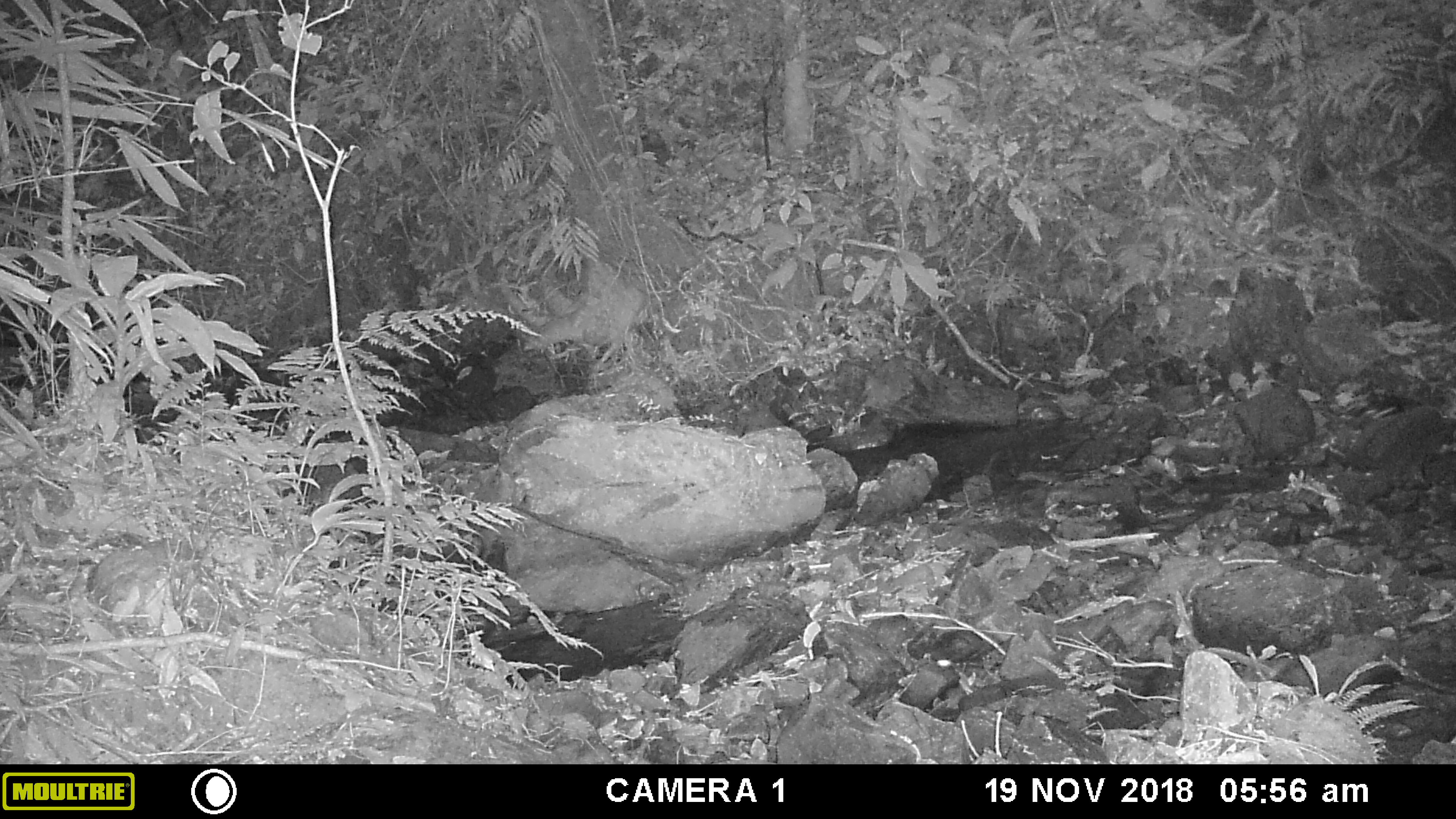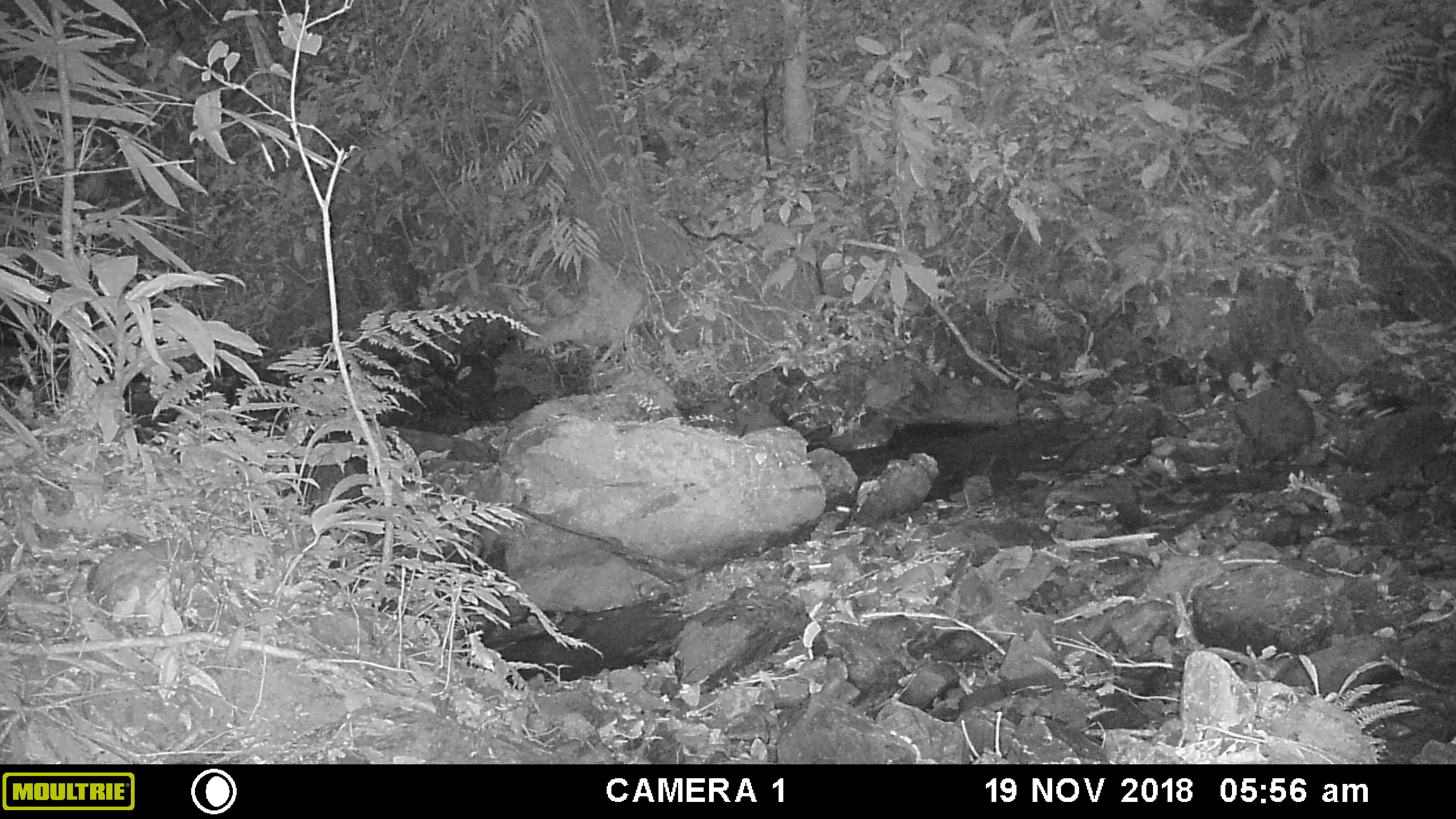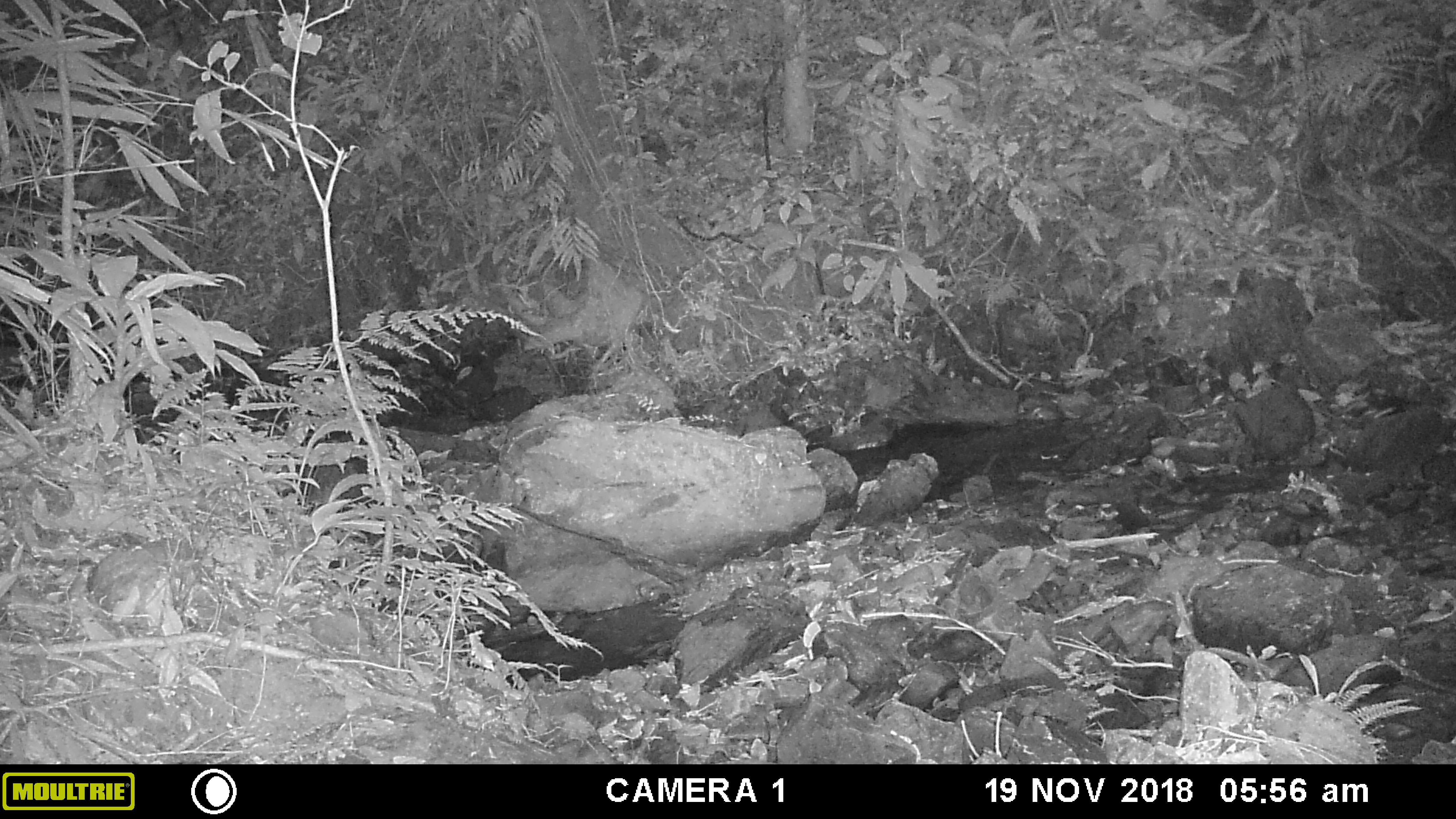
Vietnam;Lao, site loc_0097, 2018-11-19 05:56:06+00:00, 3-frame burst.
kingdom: Animalia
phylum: Arthropoda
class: Insecta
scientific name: Insecta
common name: insect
Insect (Insecta). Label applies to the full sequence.